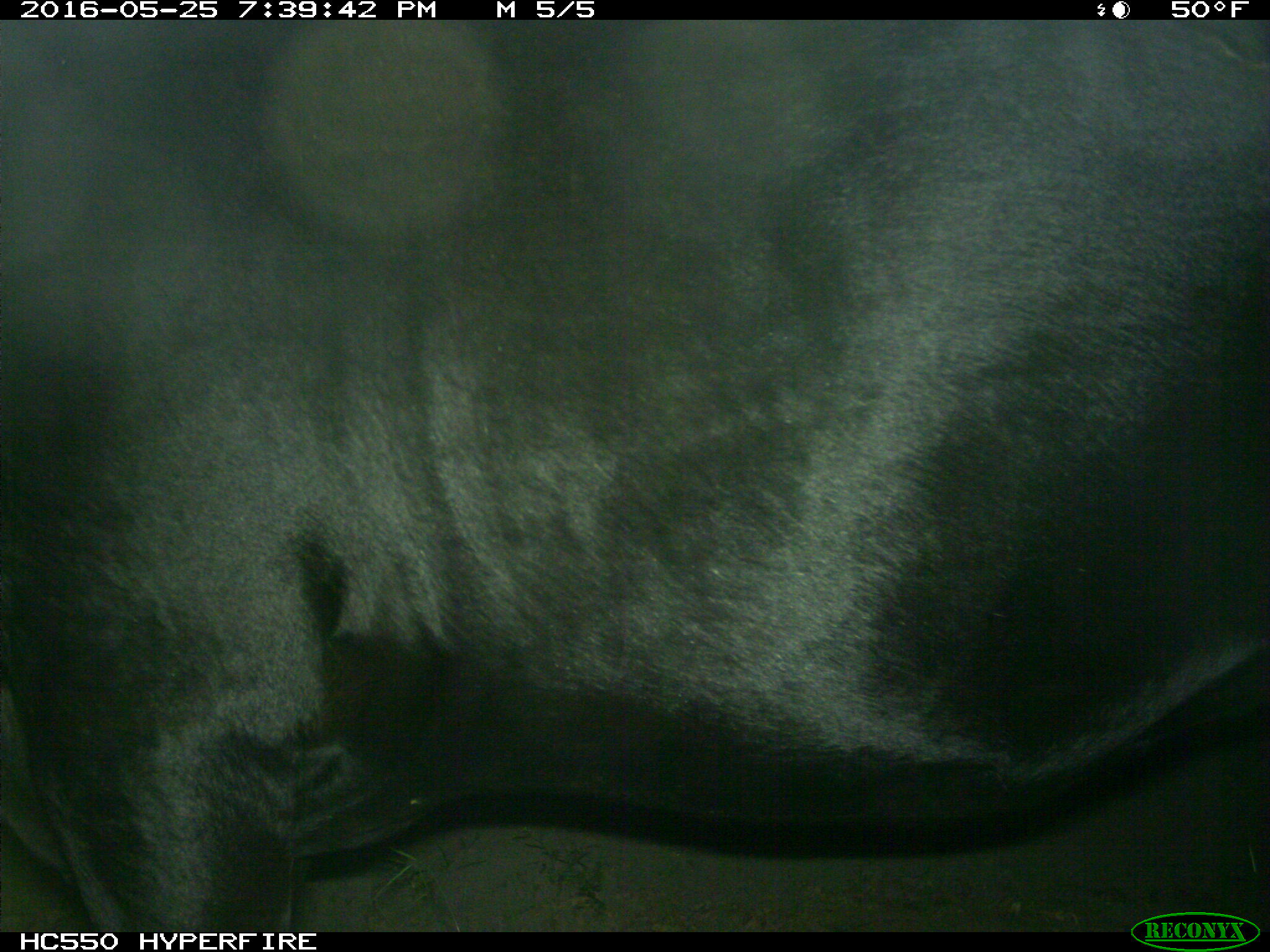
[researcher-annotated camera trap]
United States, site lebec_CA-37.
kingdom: Animalia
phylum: Chordata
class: Mammalia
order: Artiodactyla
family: Bovidae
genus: Bos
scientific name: Bos taurus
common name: domestic cow